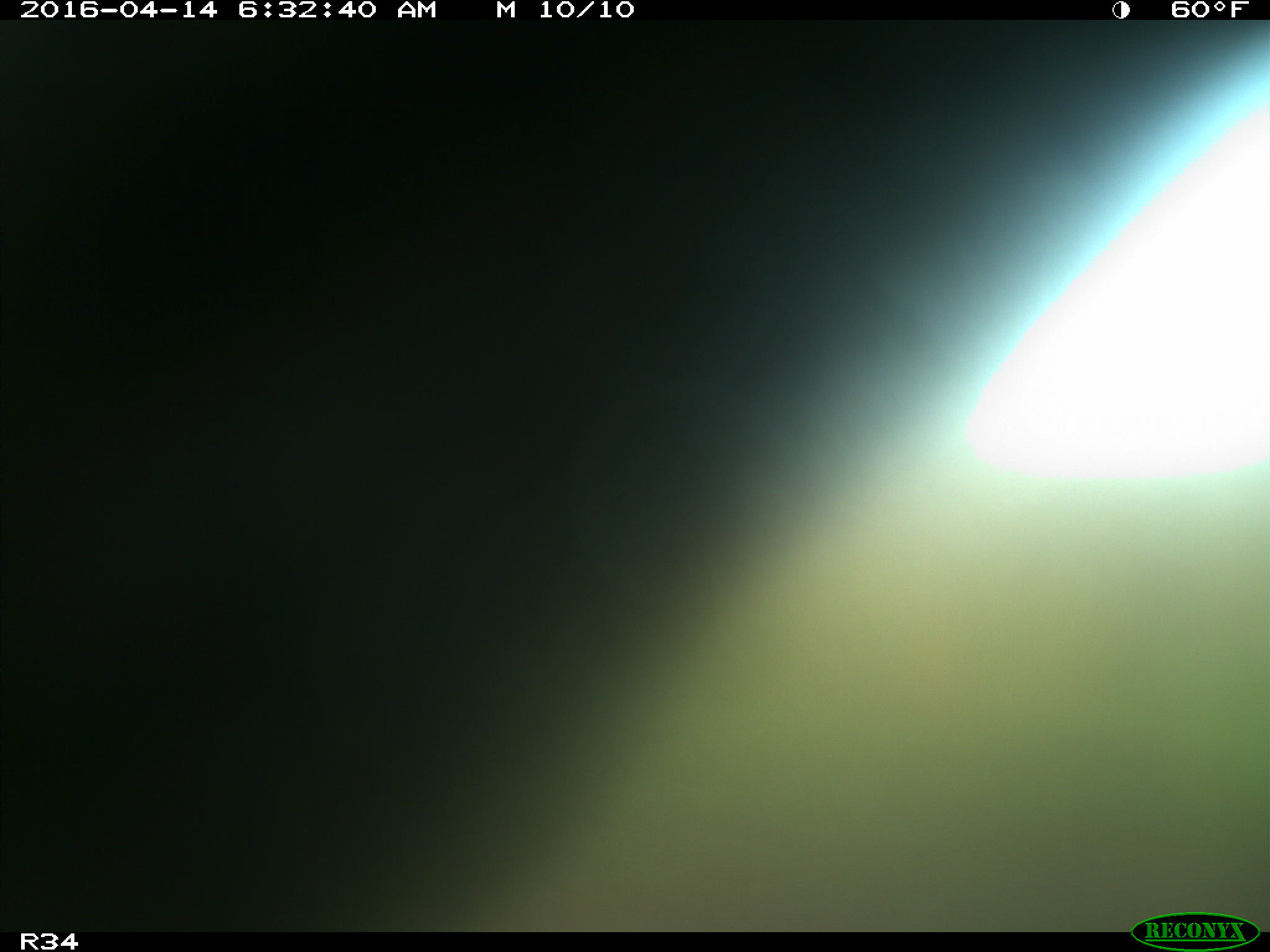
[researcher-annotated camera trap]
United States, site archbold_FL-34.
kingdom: Animalia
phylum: Chordata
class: Mammalia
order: Artiodactyla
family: Bovidae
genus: Bos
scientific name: Bos taurus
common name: domestic cow